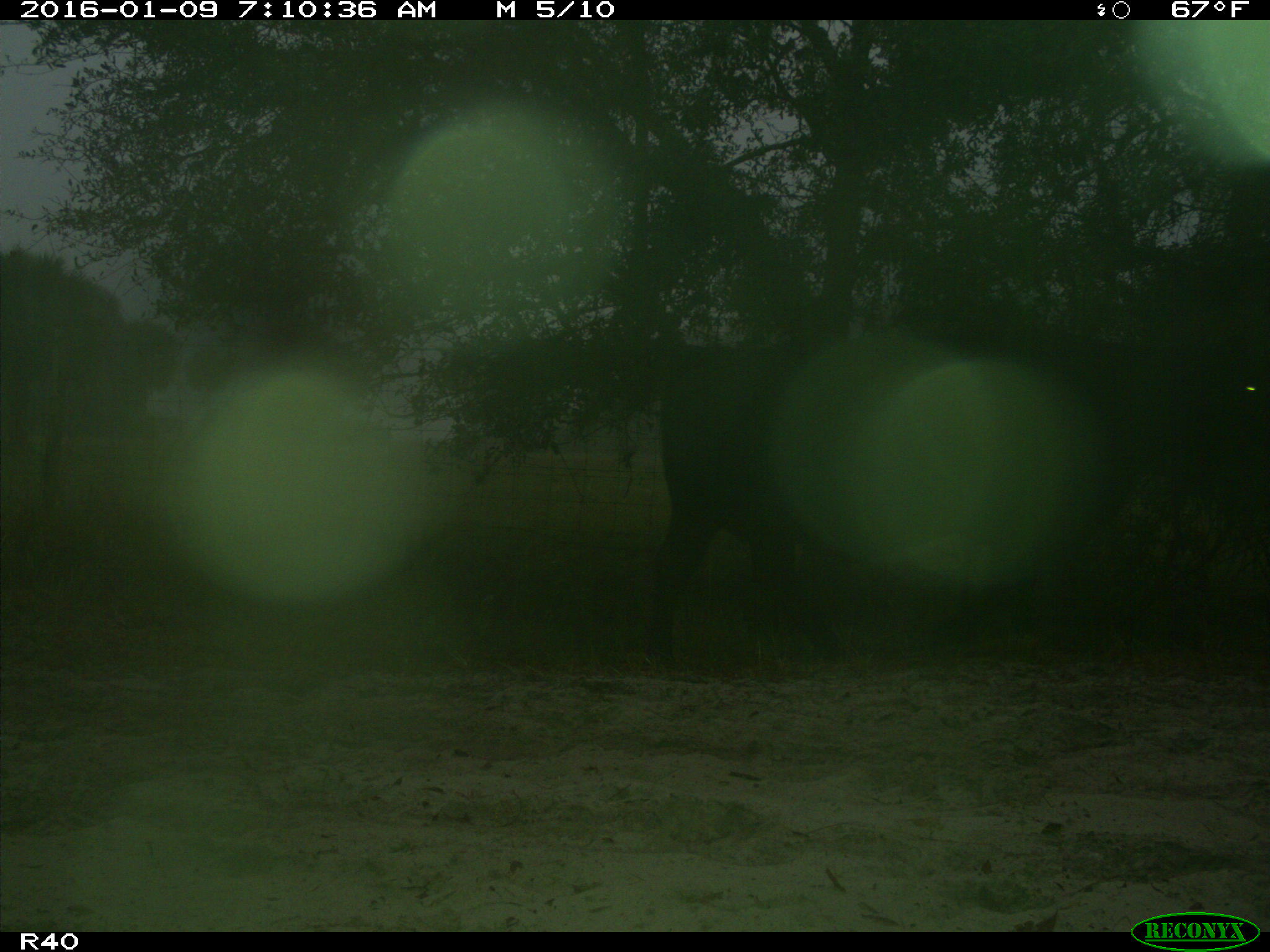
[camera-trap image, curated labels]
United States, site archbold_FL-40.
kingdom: Animalia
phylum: Chordata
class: Mammalia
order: Artiodactyla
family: Bovidae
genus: Bos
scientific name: Bos taurus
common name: domestic cow